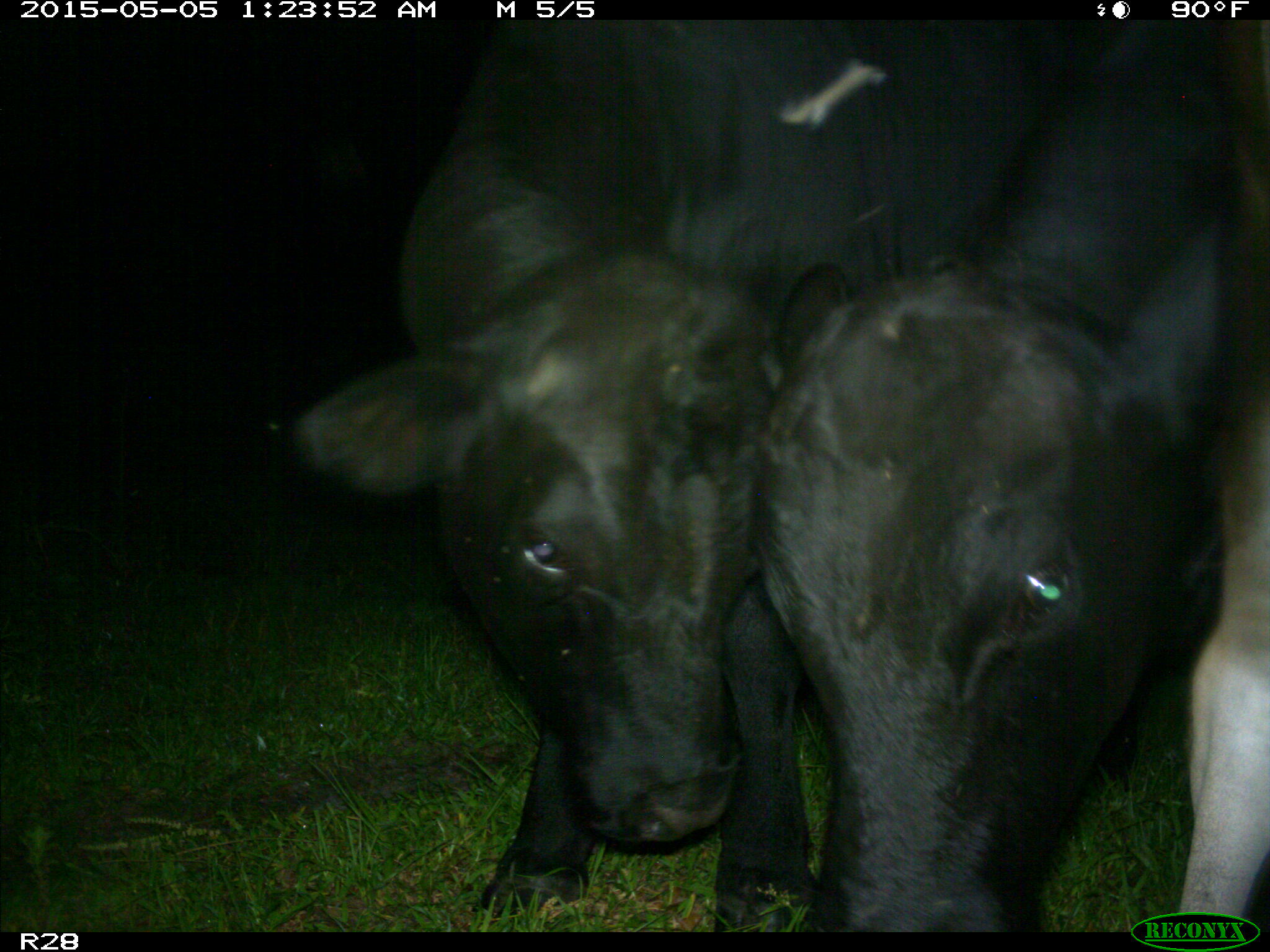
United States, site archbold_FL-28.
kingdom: Animalia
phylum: Chordata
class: Mammalia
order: Artiodactyla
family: Bovidae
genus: Bos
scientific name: Bos taurus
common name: domestic cow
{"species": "Bos taurus (domestic cow)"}